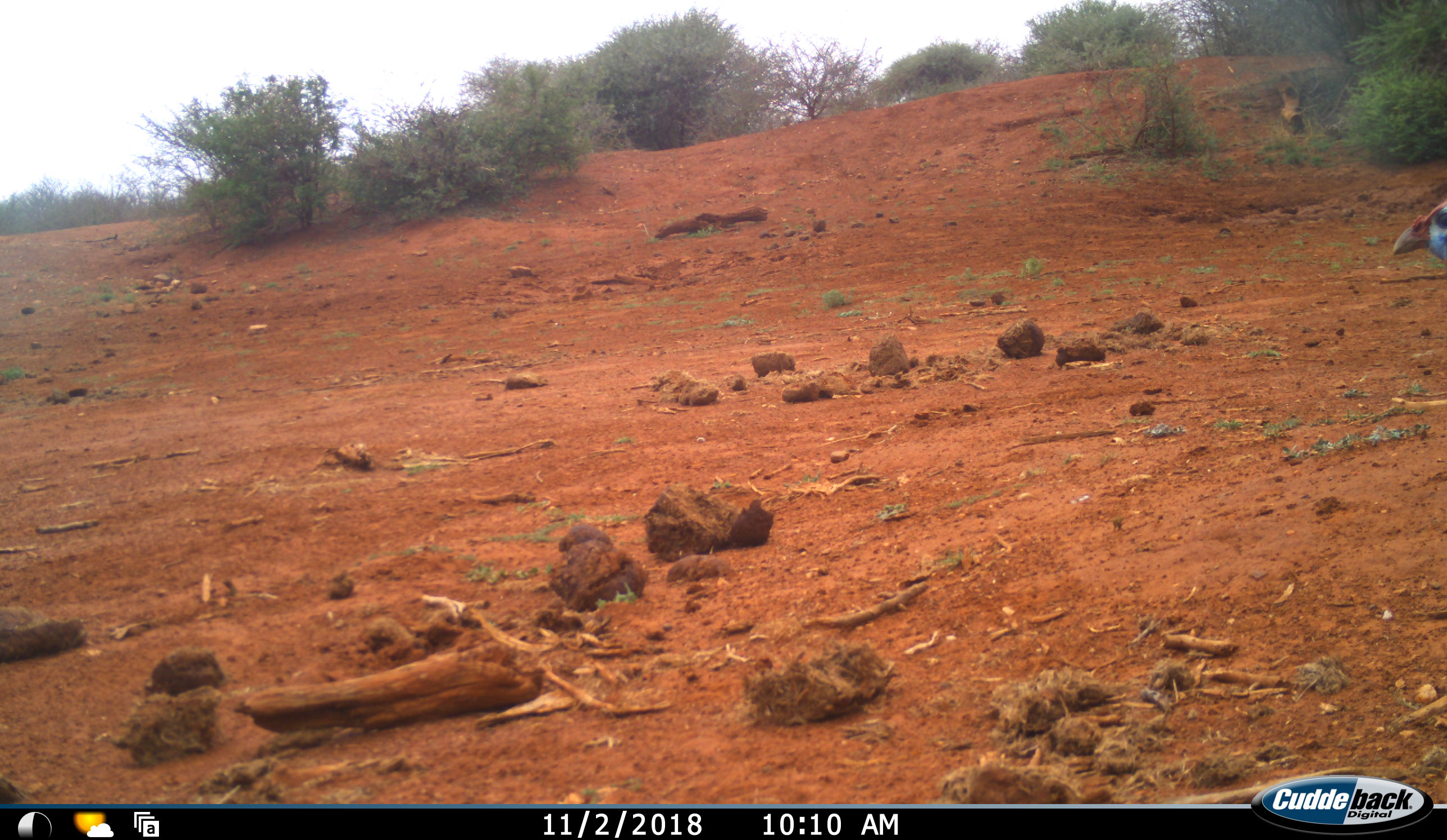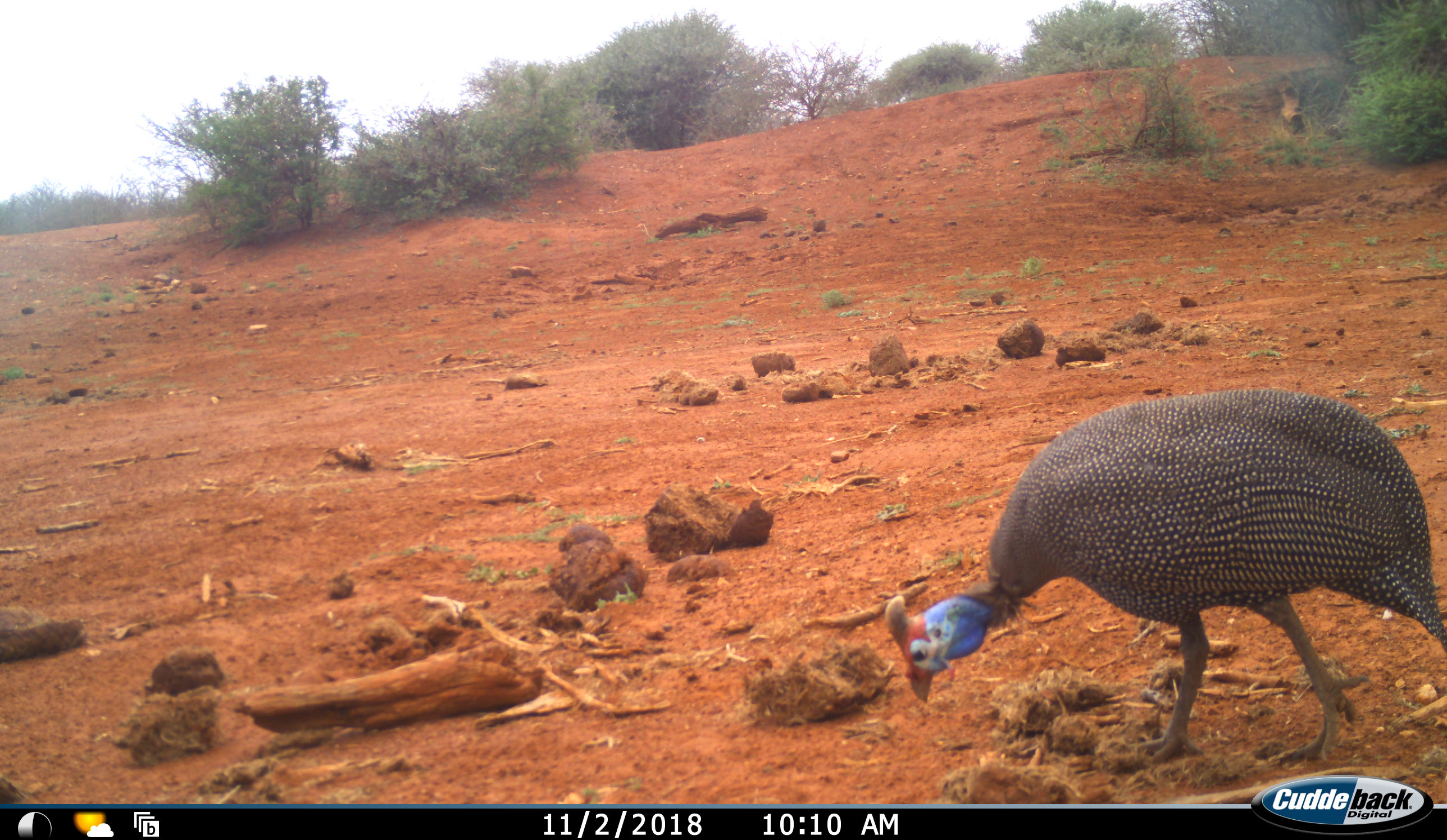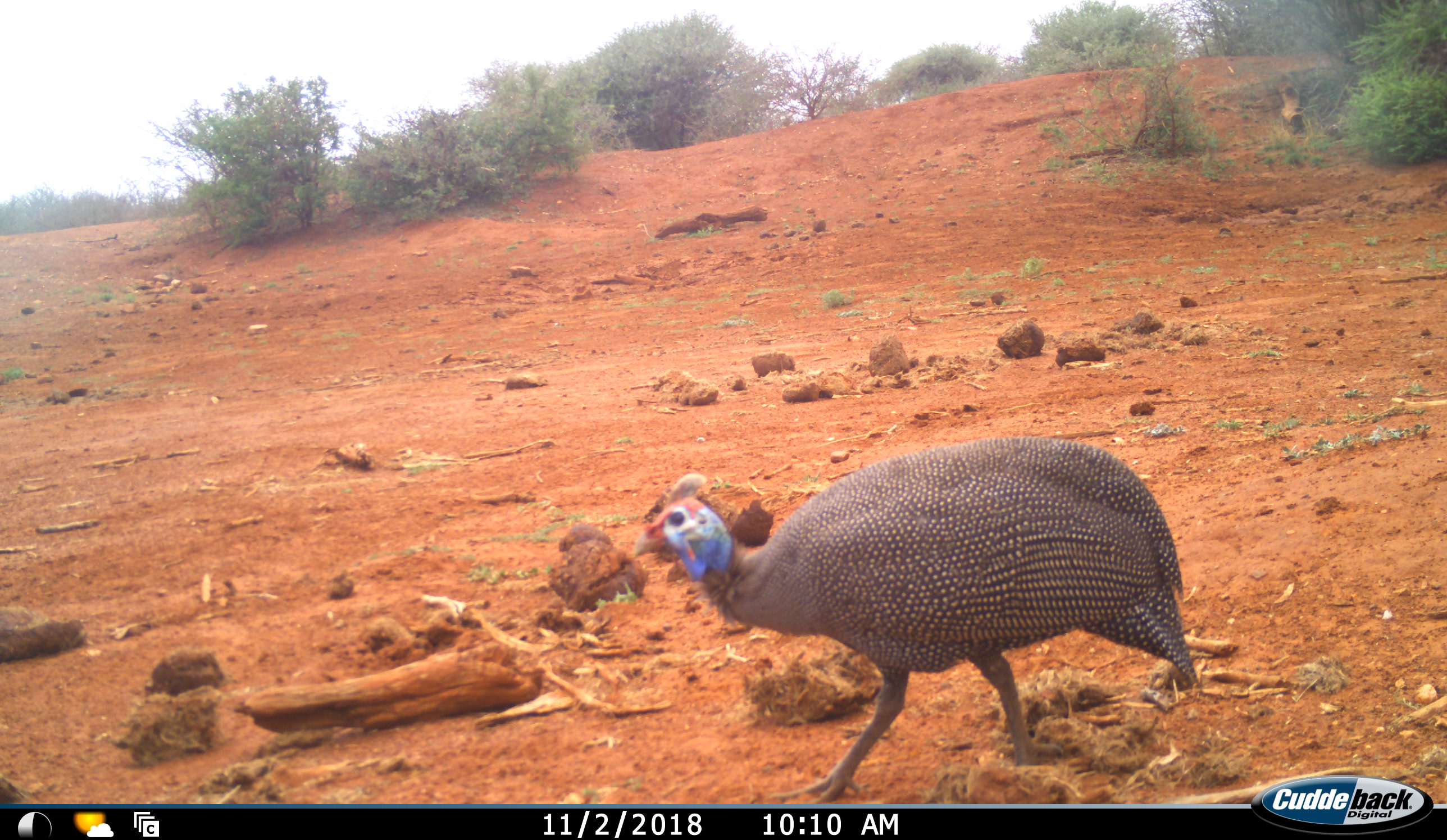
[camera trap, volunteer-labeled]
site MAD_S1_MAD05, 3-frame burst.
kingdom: Animalia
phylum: Chordata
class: Aves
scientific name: Aves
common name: bird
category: birdother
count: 1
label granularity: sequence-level